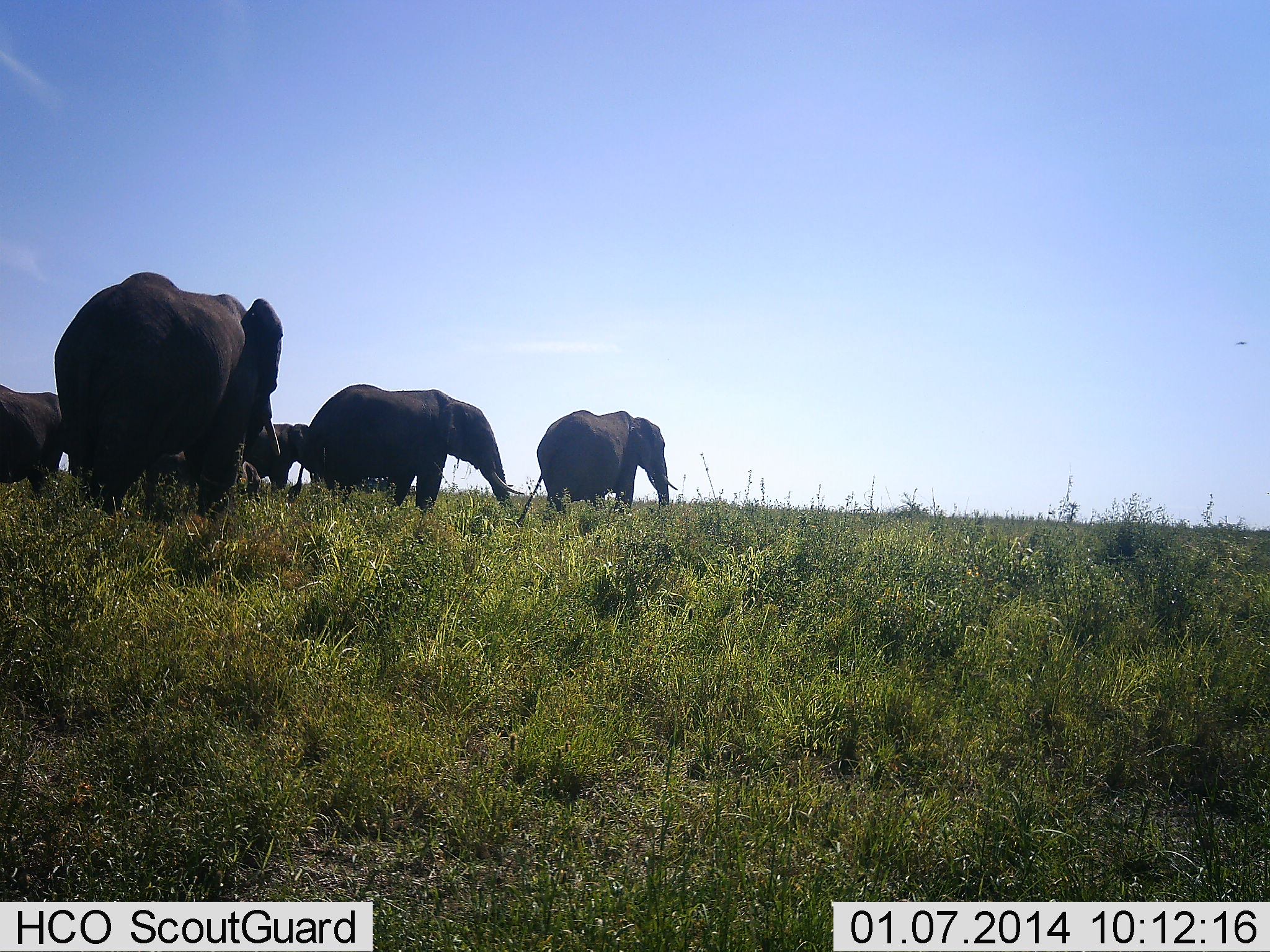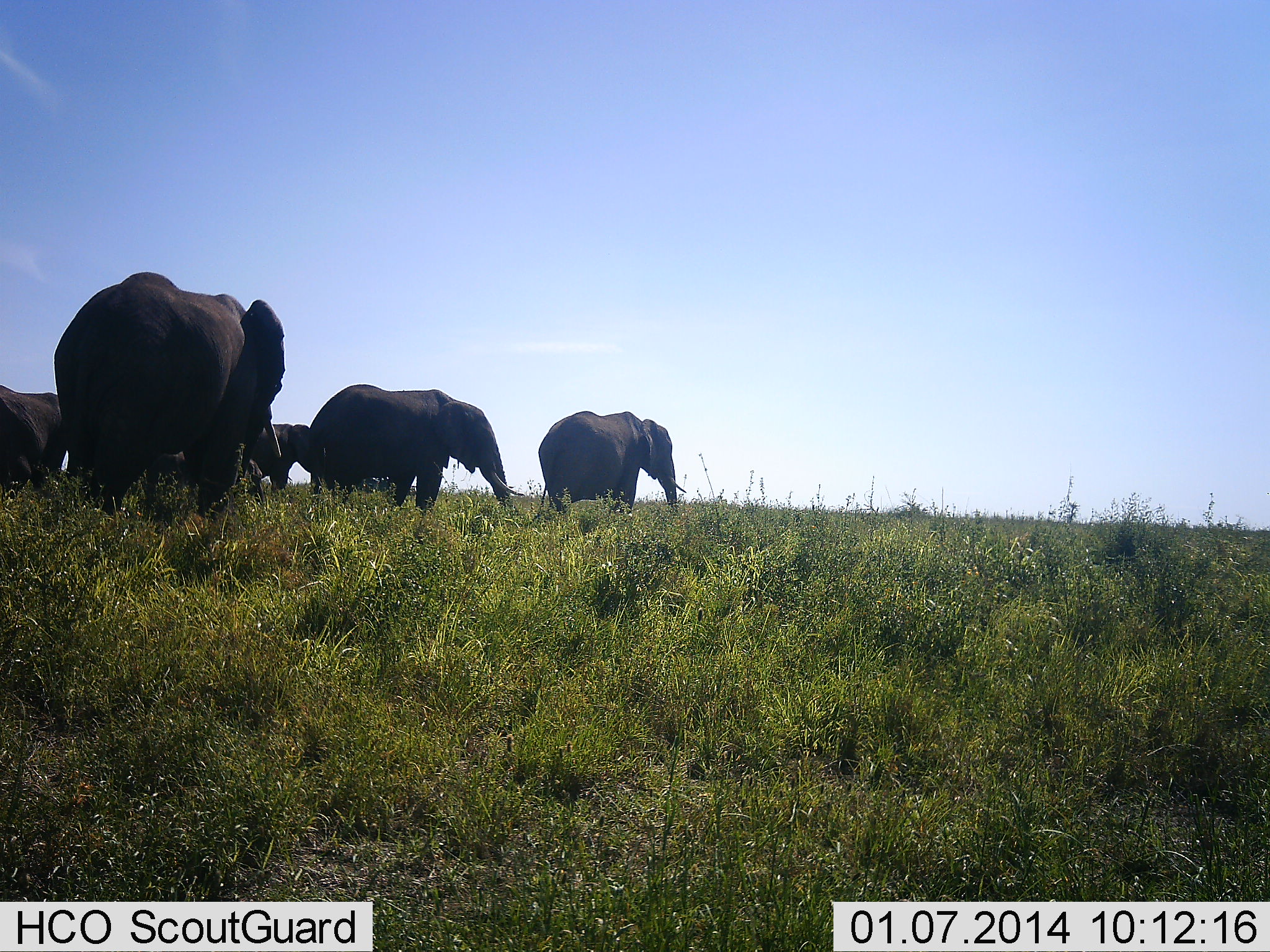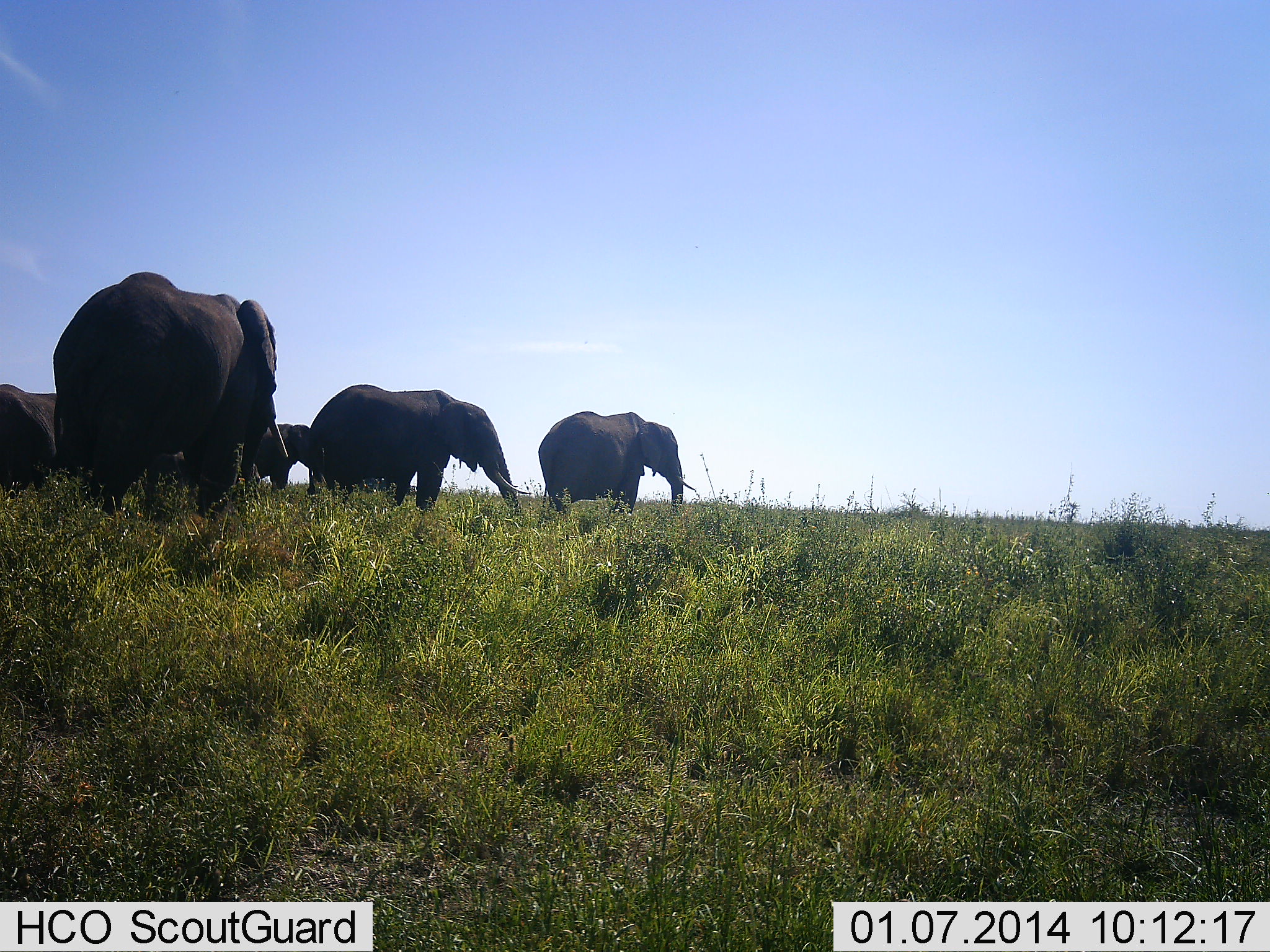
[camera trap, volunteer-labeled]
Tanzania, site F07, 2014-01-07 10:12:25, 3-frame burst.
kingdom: Animalia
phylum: Chordata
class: Mammalia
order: Proboscidea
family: Elephantidae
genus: Loxodonta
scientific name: Loxodonta africana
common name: african bush elephant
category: elephant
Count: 5.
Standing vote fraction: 90%.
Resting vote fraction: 0%.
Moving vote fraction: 10%.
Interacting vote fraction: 10%.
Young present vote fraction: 30%.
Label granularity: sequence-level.